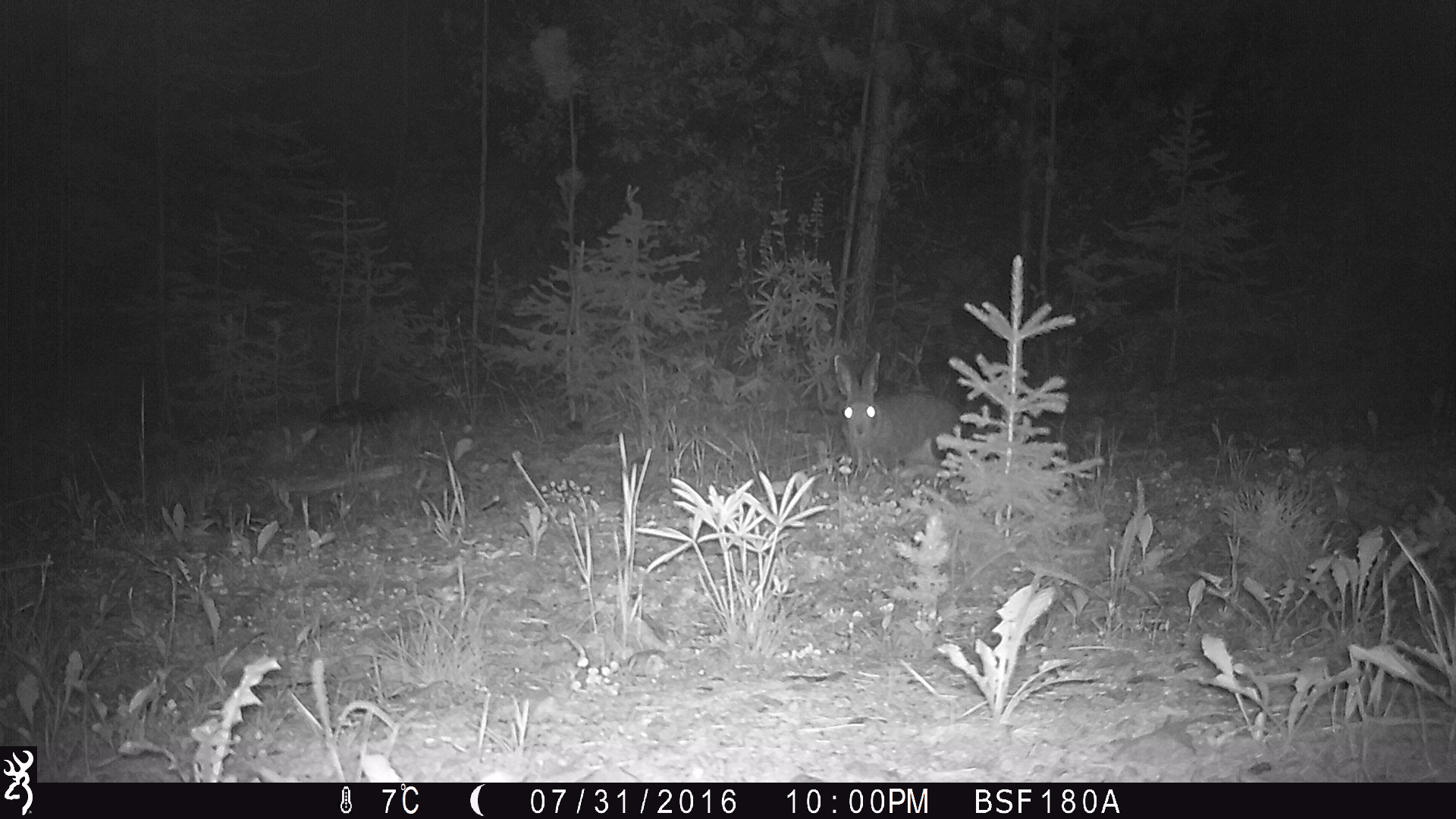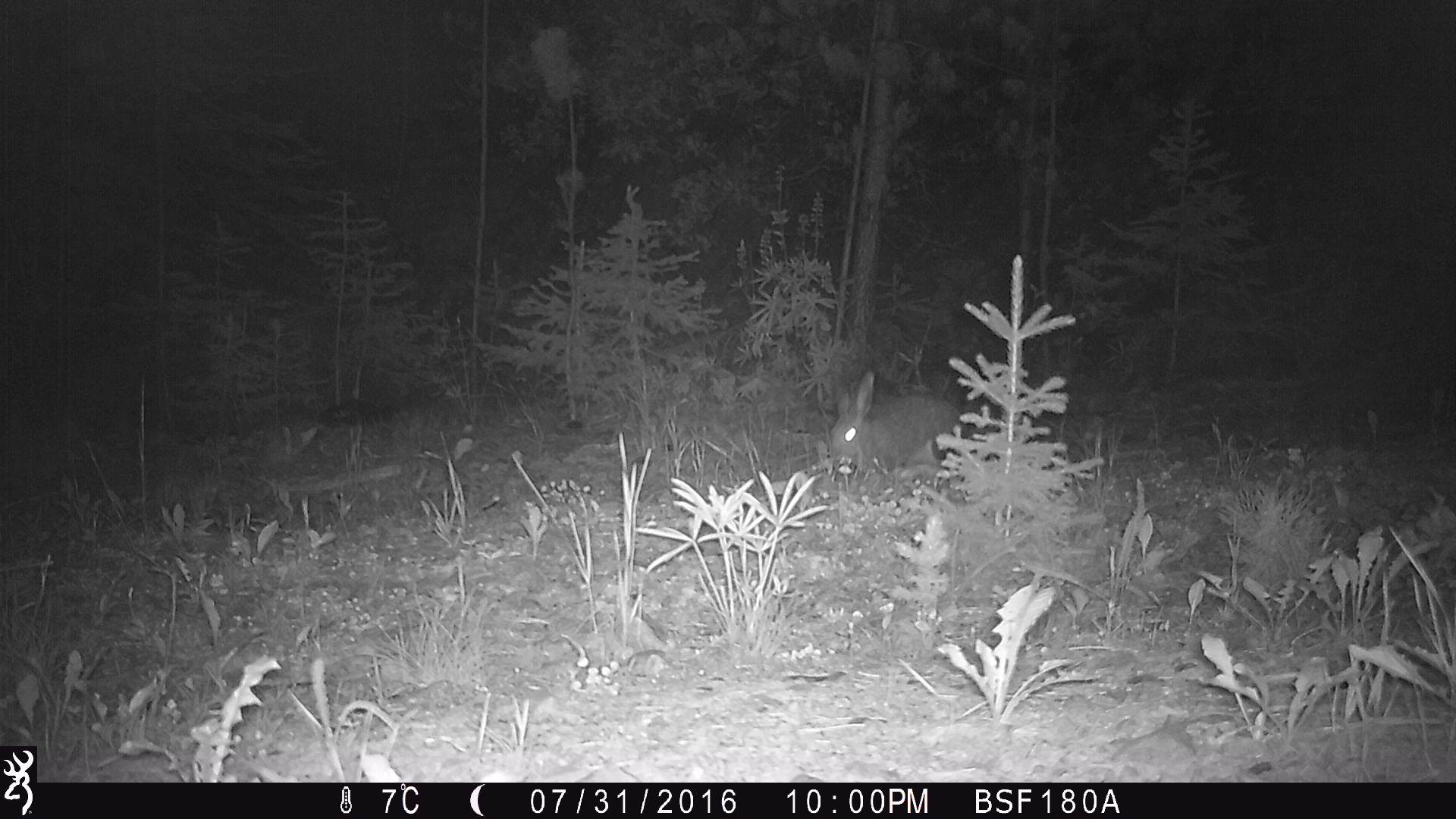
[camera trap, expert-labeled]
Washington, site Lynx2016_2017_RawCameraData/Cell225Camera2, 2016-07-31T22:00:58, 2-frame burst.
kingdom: Animalia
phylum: Chordata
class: Mammalia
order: Lagomorpha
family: Leporidae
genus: Lepus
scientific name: Lepus americanus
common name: snowshoe hare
Lepus americanus (snowshoe hare). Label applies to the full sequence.